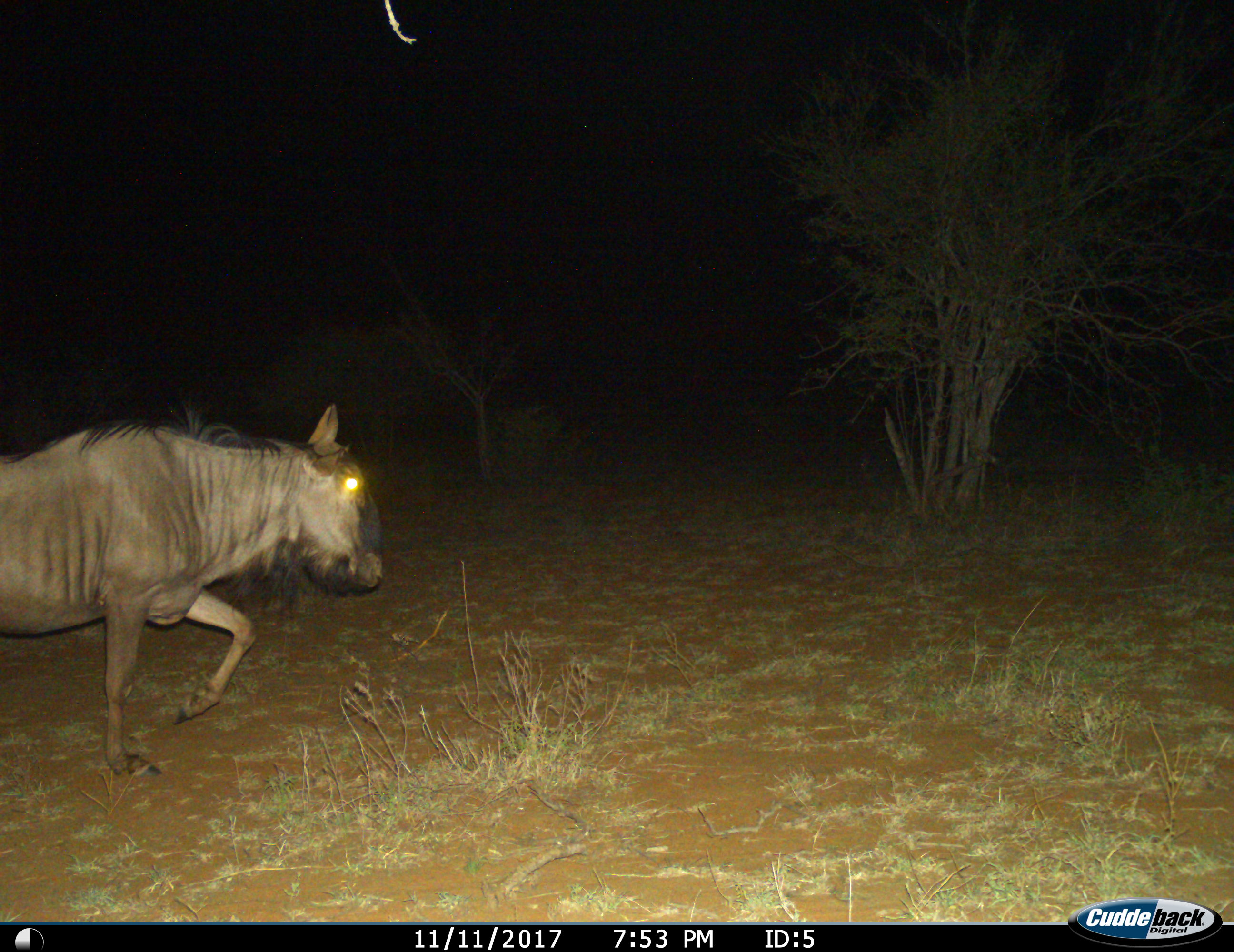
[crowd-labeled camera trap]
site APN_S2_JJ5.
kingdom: Animalia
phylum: Chordata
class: Mammalia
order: Artiodactyla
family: Bovidae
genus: Connochaetes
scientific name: Connochaetes taurinus taurinus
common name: blue wildebeest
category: wildebeestblue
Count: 1.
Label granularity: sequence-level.